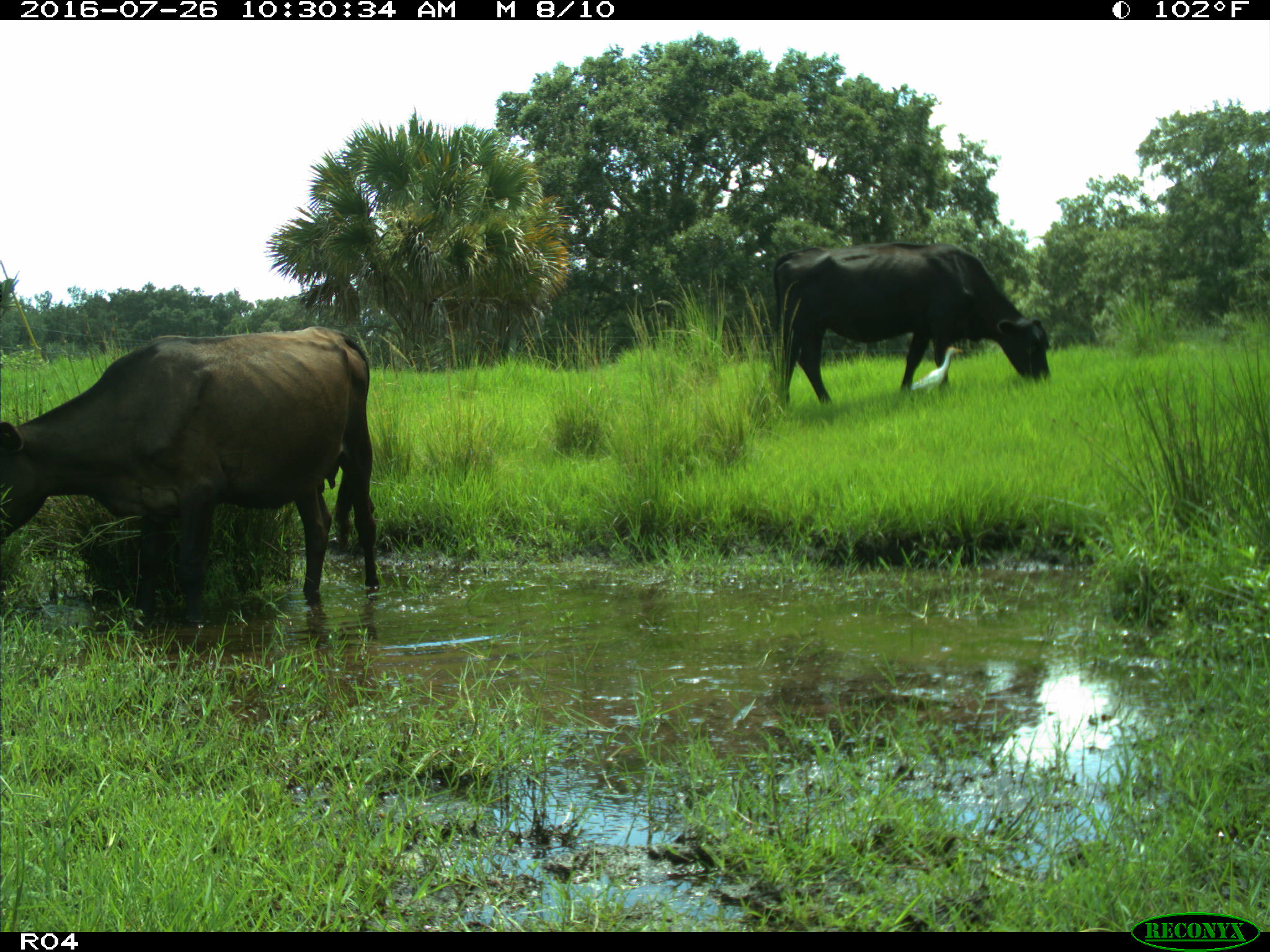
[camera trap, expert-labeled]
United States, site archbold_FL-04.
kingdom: Animalia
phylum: Chordata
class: Mammalia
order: Artiodactyla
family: Bovidae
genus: Bos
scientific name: Bos taurus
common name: domestic cow